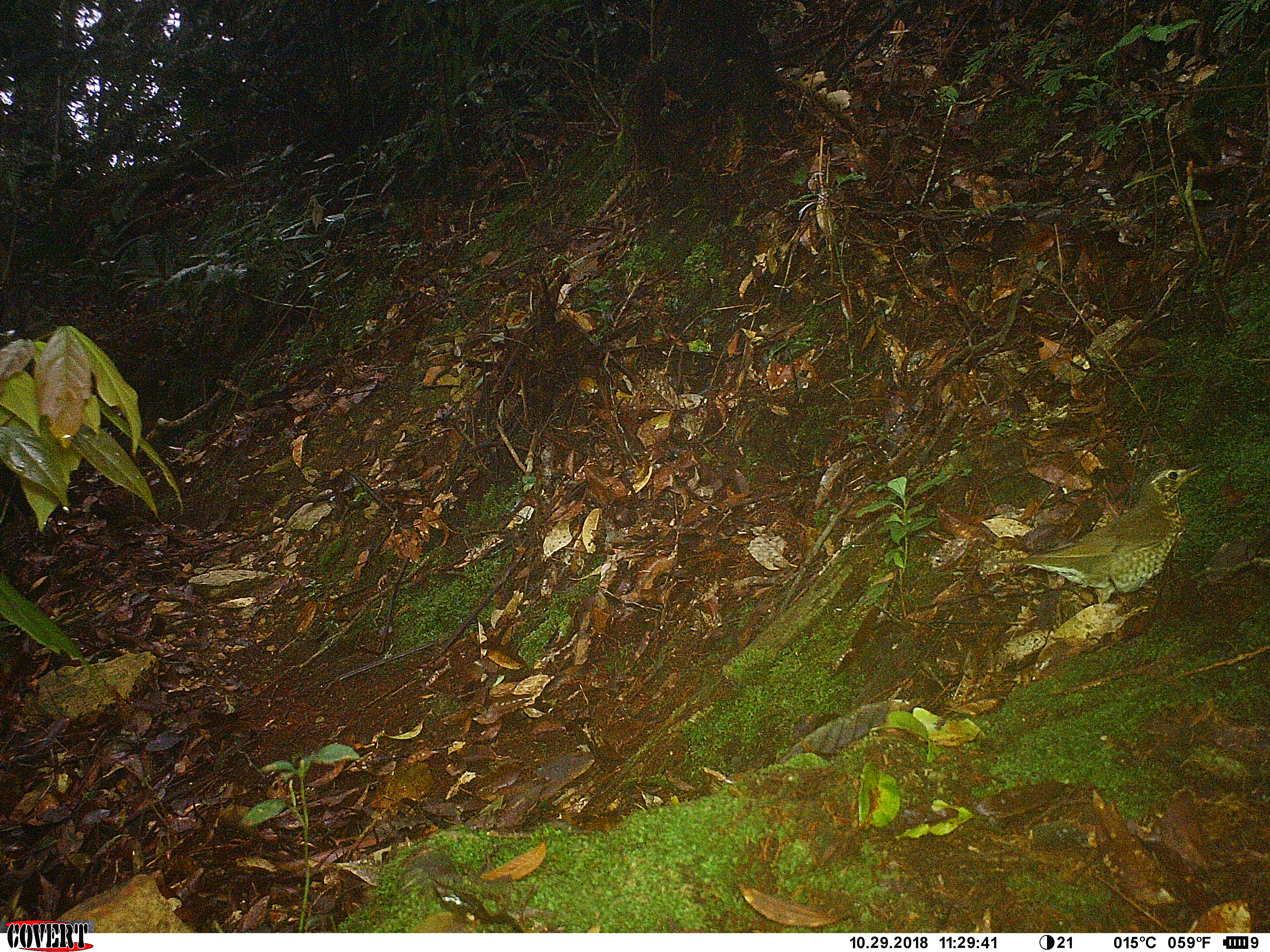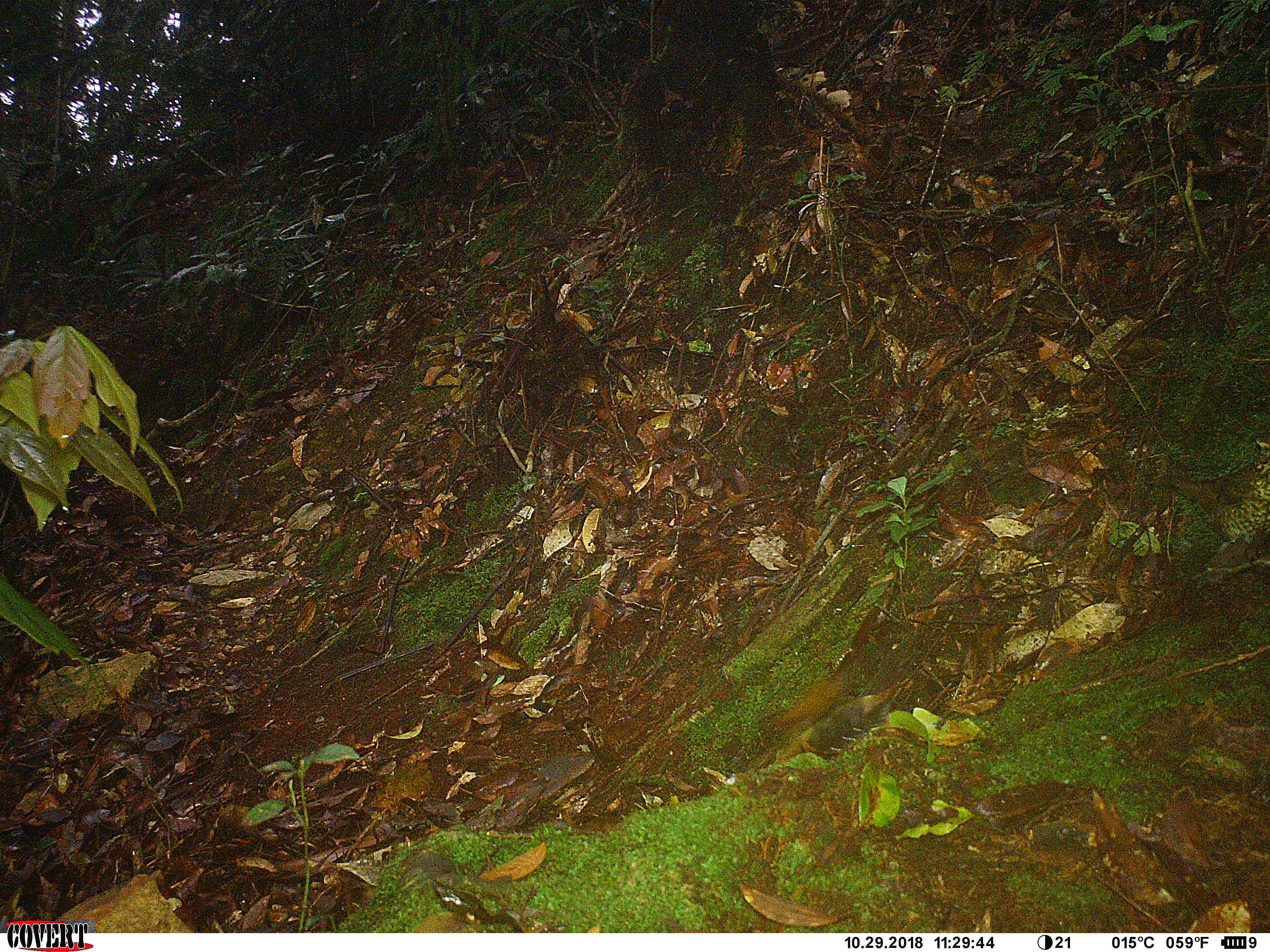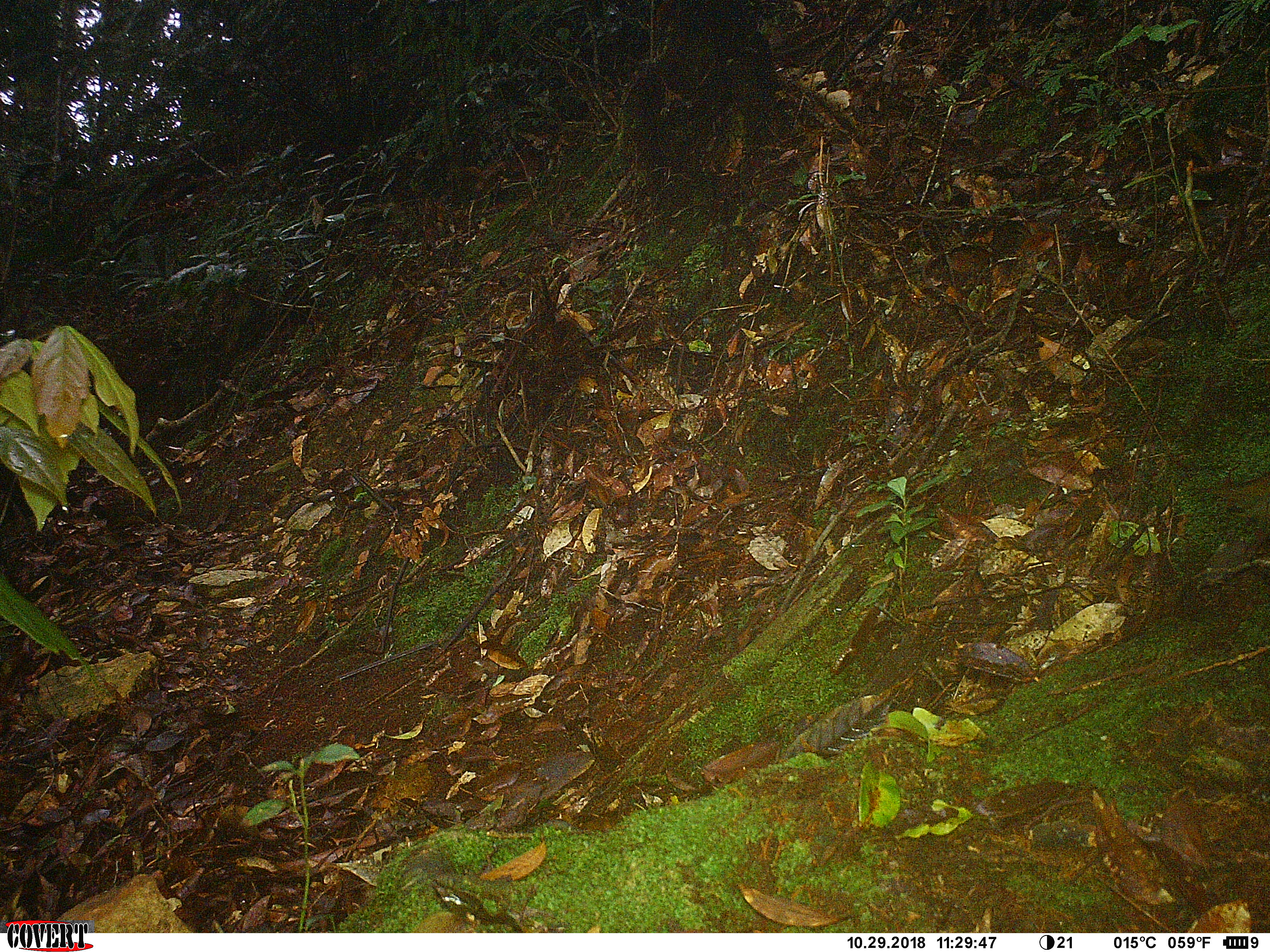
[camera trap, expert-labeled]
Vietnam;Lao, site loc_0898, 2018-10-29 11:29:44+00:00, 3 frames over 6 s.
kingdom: Animalia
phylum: Chordata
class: Aves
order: Passeriformes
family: Turdidae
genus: Geokichla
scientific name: Geokichla sibirica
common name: siberian thrush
Siberian thrush (Geokichla sibirica). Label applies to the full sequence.